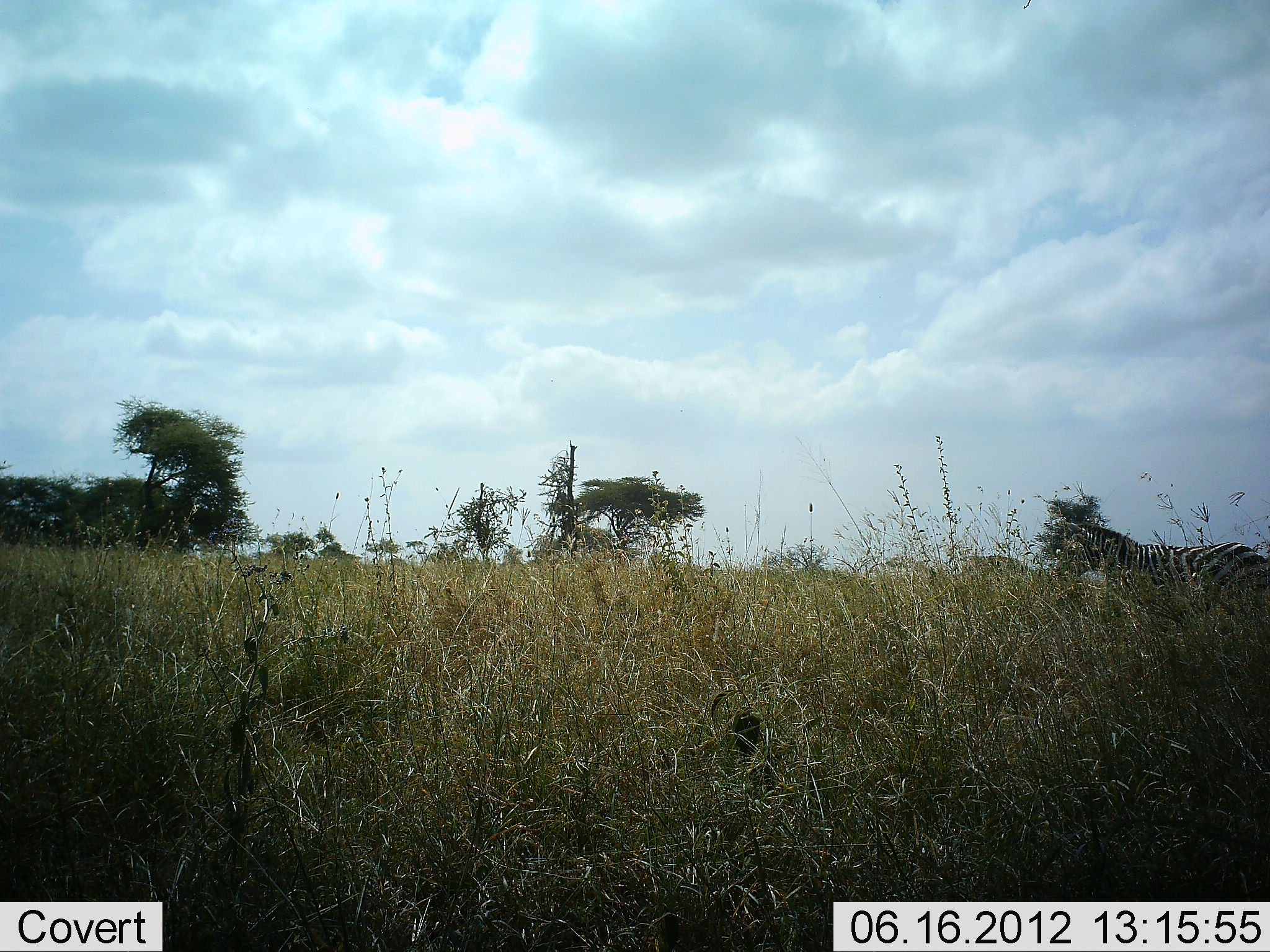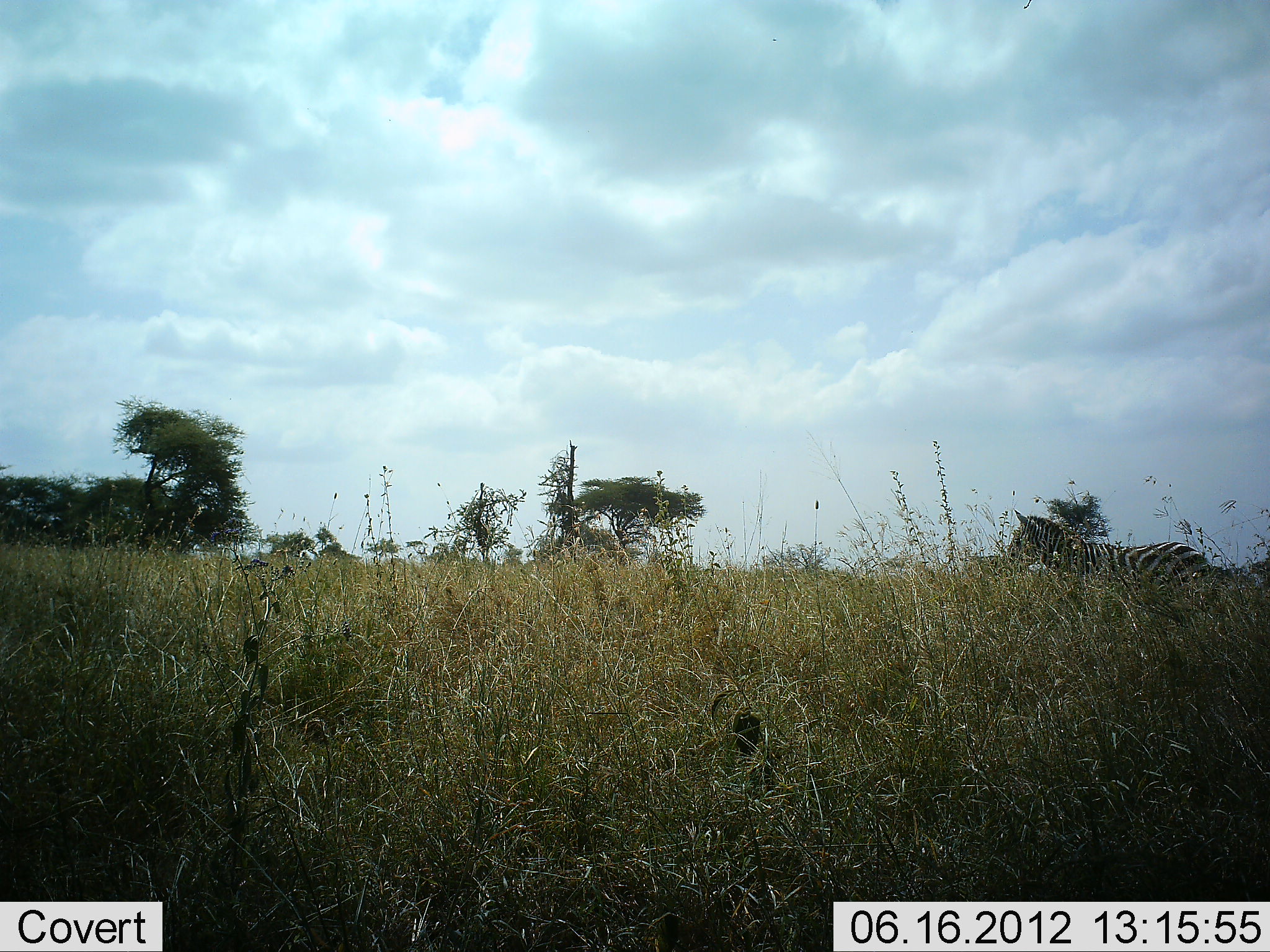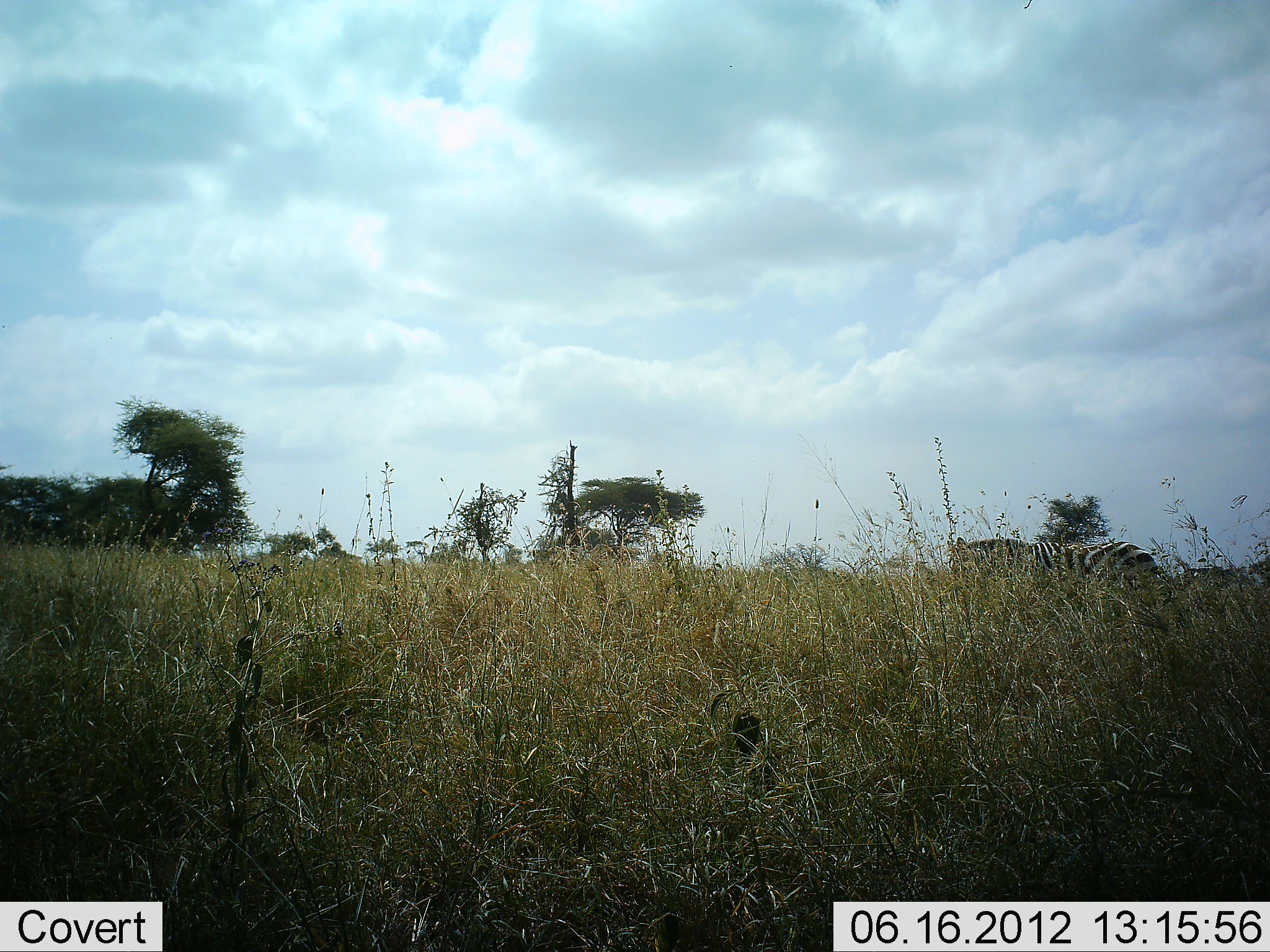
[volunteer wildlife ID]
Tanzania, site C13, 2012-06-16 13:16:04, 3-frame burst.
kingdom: Animalia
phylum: Chordata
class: Mammalia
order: Perissodactyla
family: Equidae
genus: Equus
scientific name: Equus quagga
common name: plains zebra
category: zebra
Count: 1.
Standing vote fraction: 50%.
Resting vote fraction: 10%.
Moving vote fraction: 40%.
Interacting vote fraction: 0%.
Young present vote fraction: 0%.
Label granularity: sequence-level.